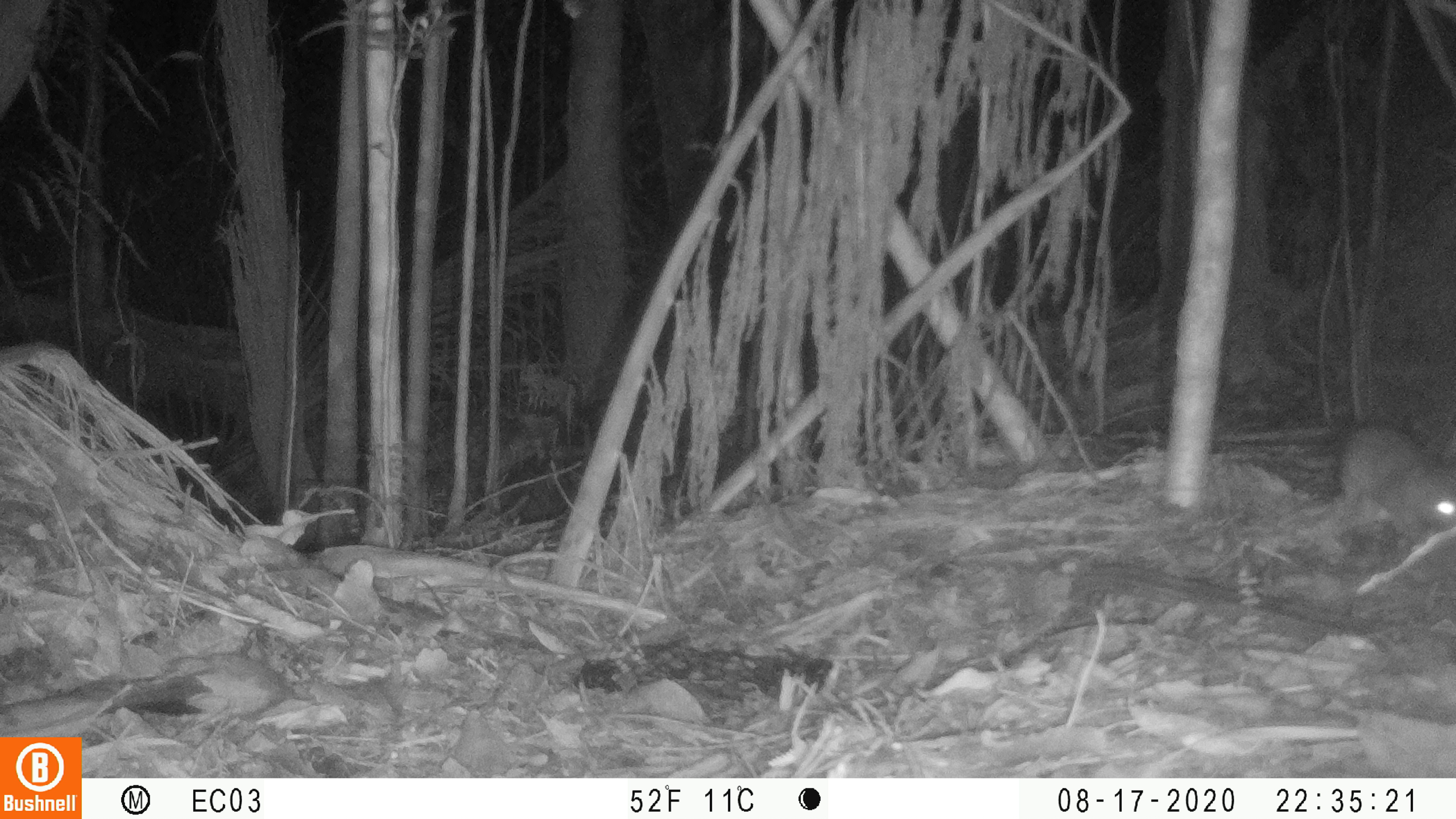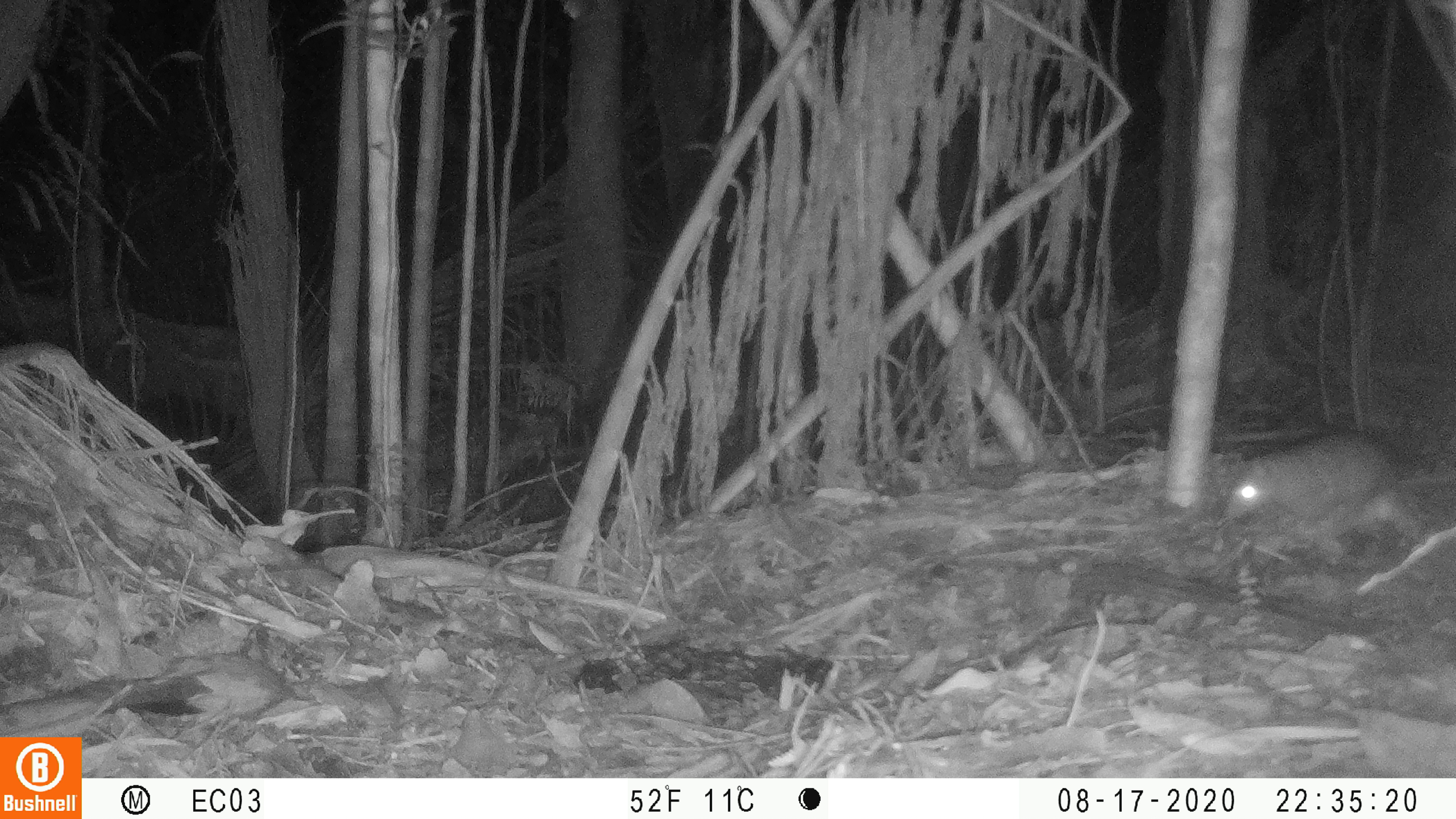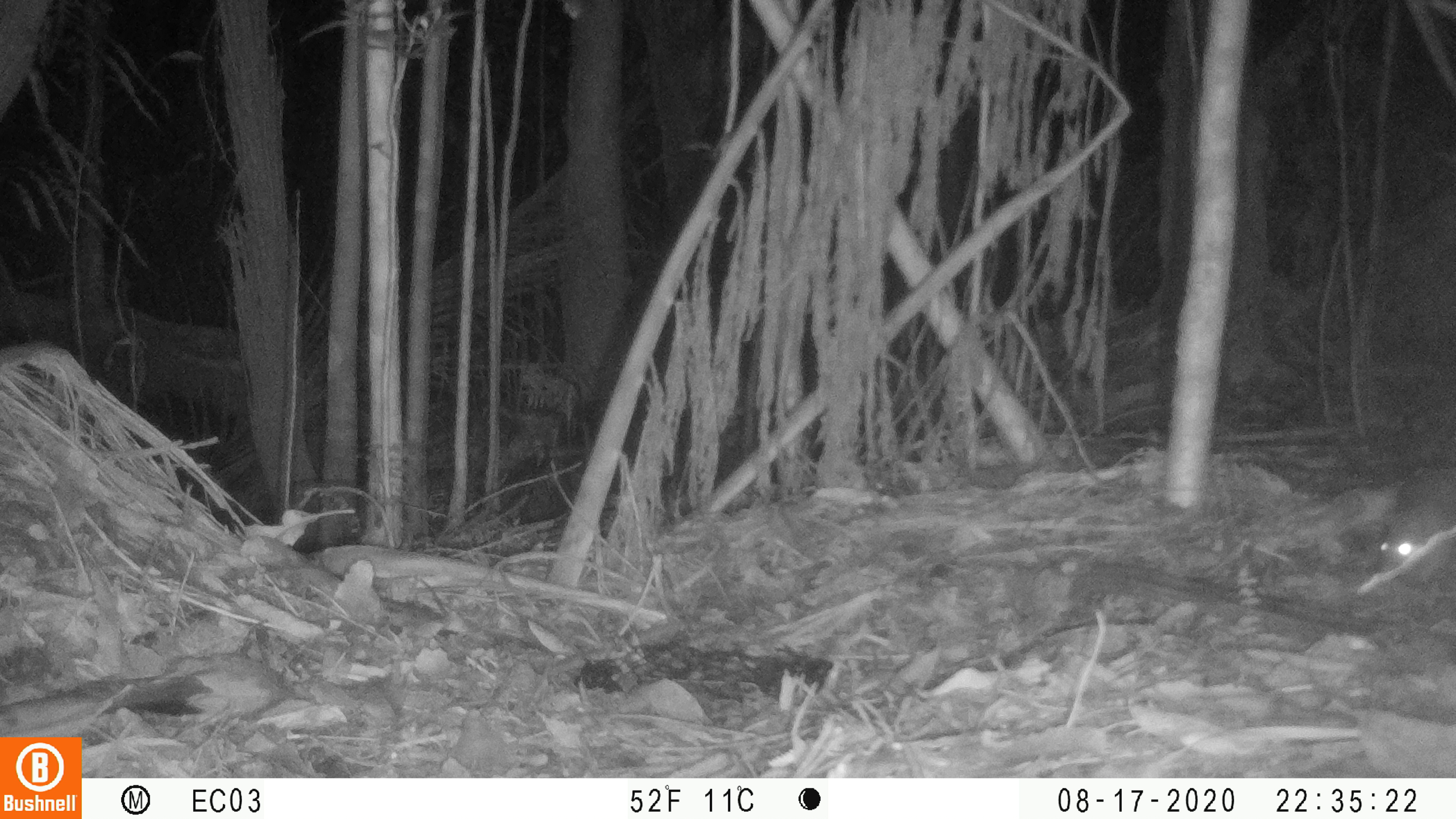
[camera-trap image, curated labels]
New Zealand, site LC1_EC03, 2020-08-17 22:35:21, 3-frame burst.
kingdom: Animalia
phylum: Chordata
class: Mammalia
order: Rodentia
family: Muridae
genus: Rattus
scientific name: Rattus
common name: rat